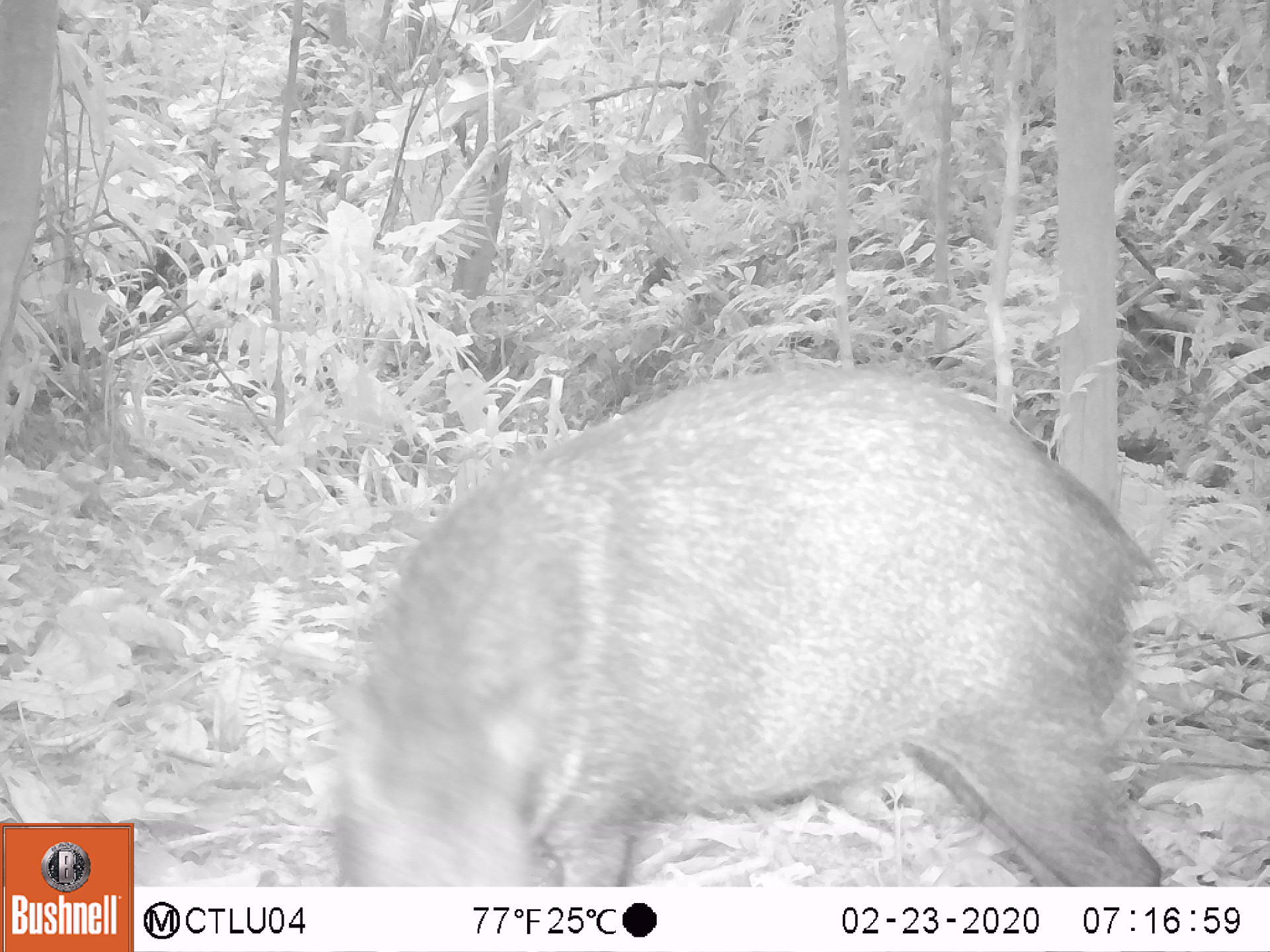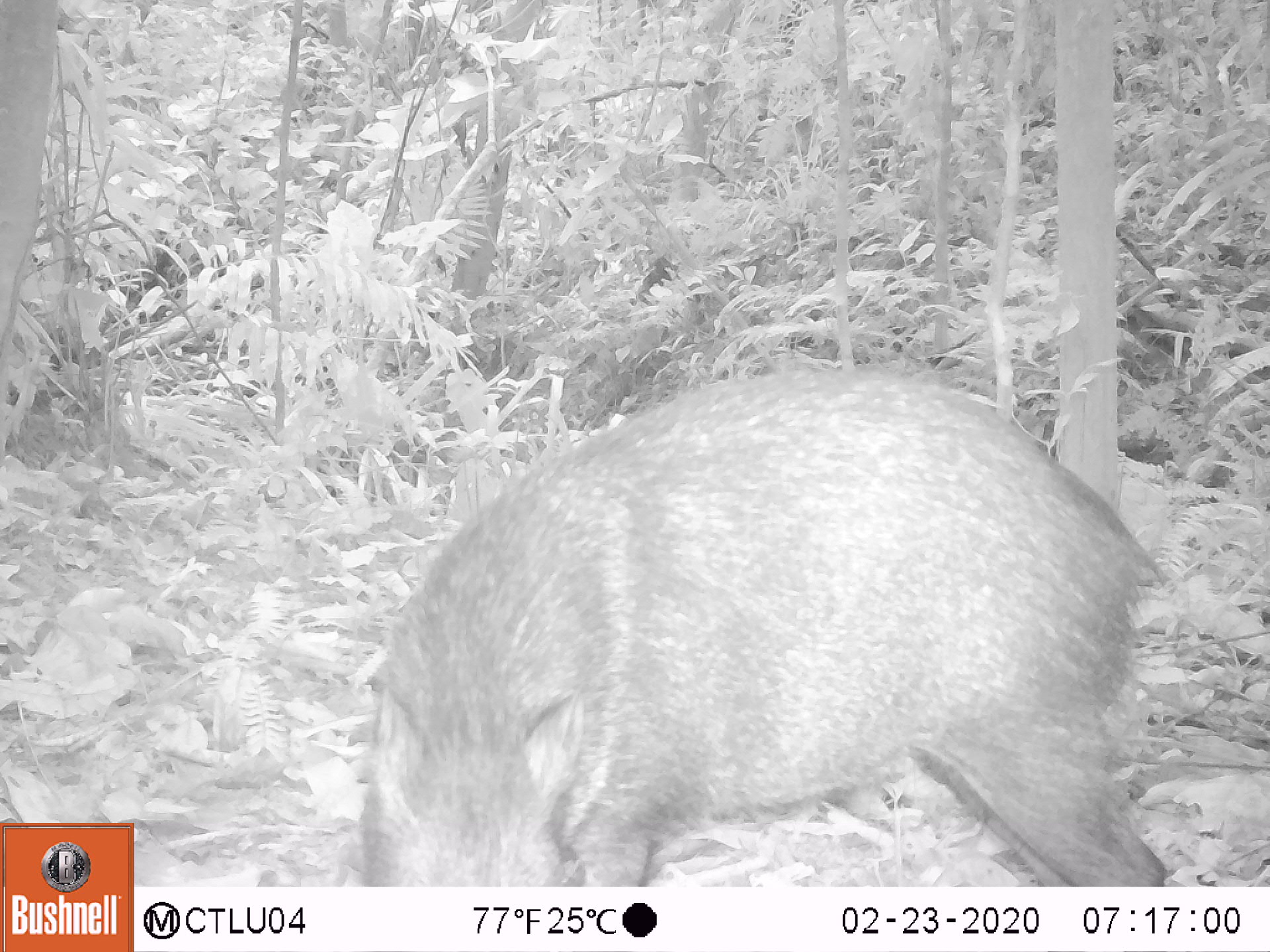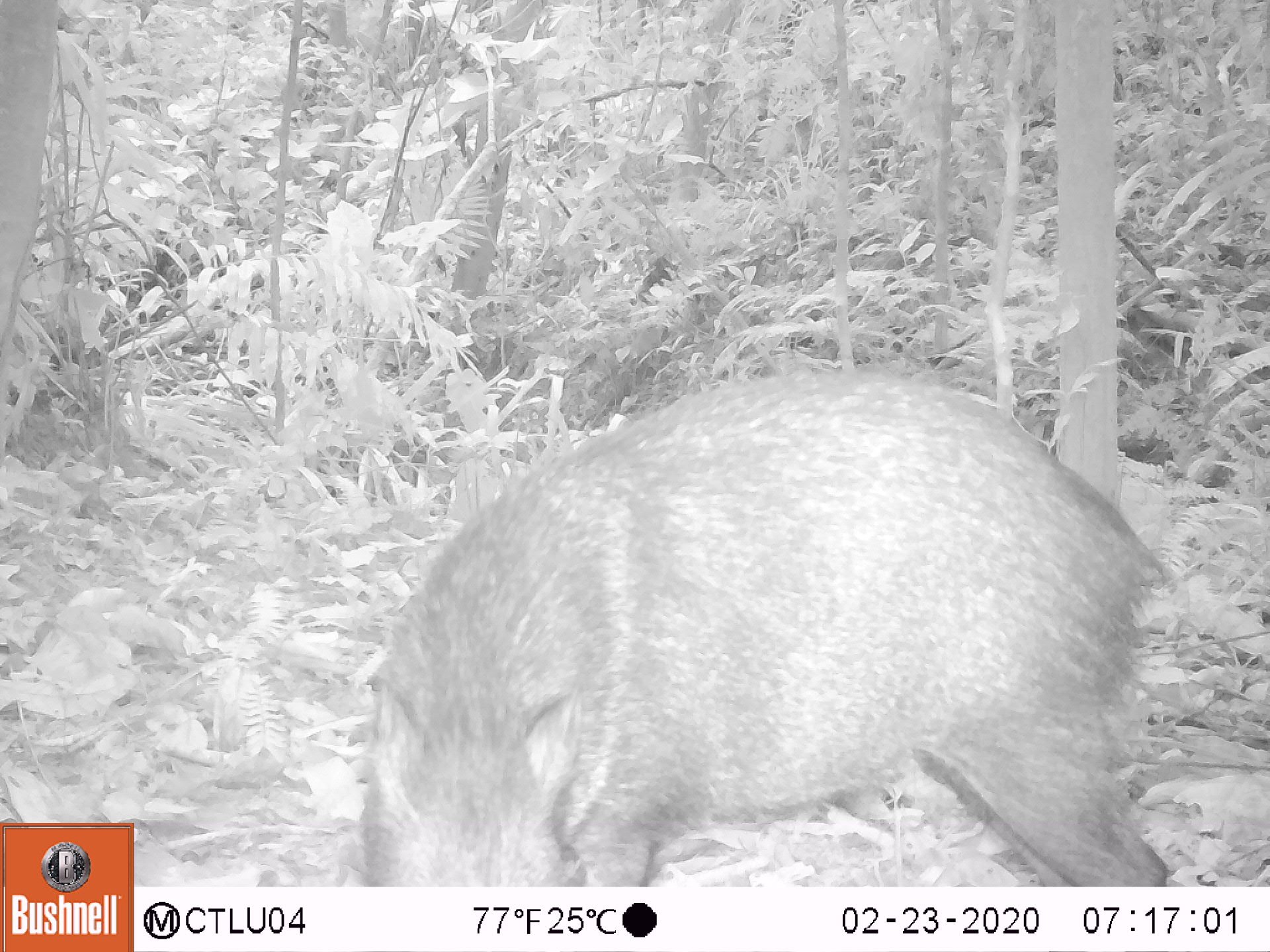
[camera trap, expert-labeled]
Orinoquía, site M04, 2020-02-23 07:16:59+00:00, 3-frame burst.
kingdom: Animalia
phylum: Chordata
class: Mammalia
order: Artiodactyla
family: Tayassuidae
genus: Pecari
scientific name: Pecari tajacu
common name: collared peccary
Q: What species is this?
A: Collared peccary (Pecari tajacu).